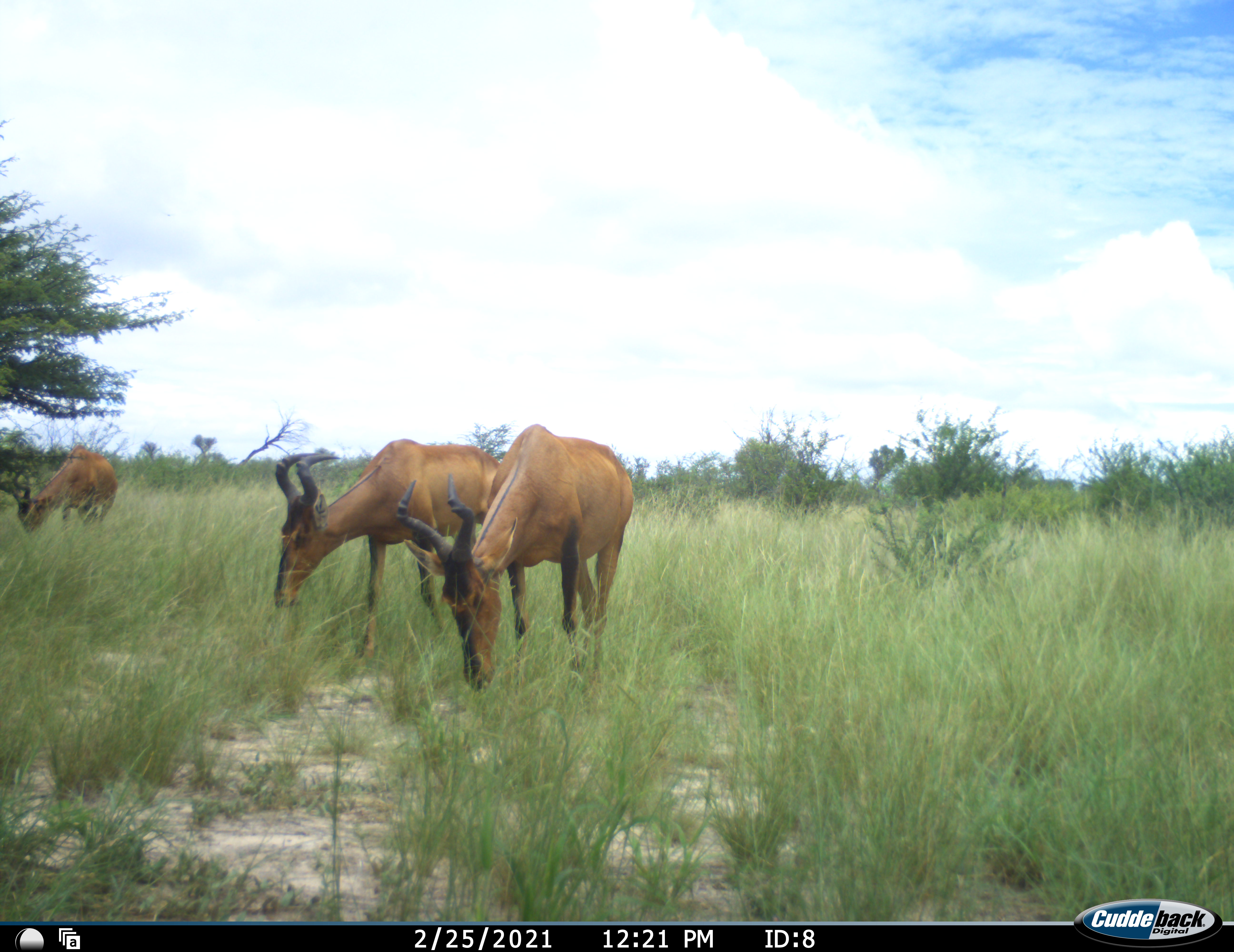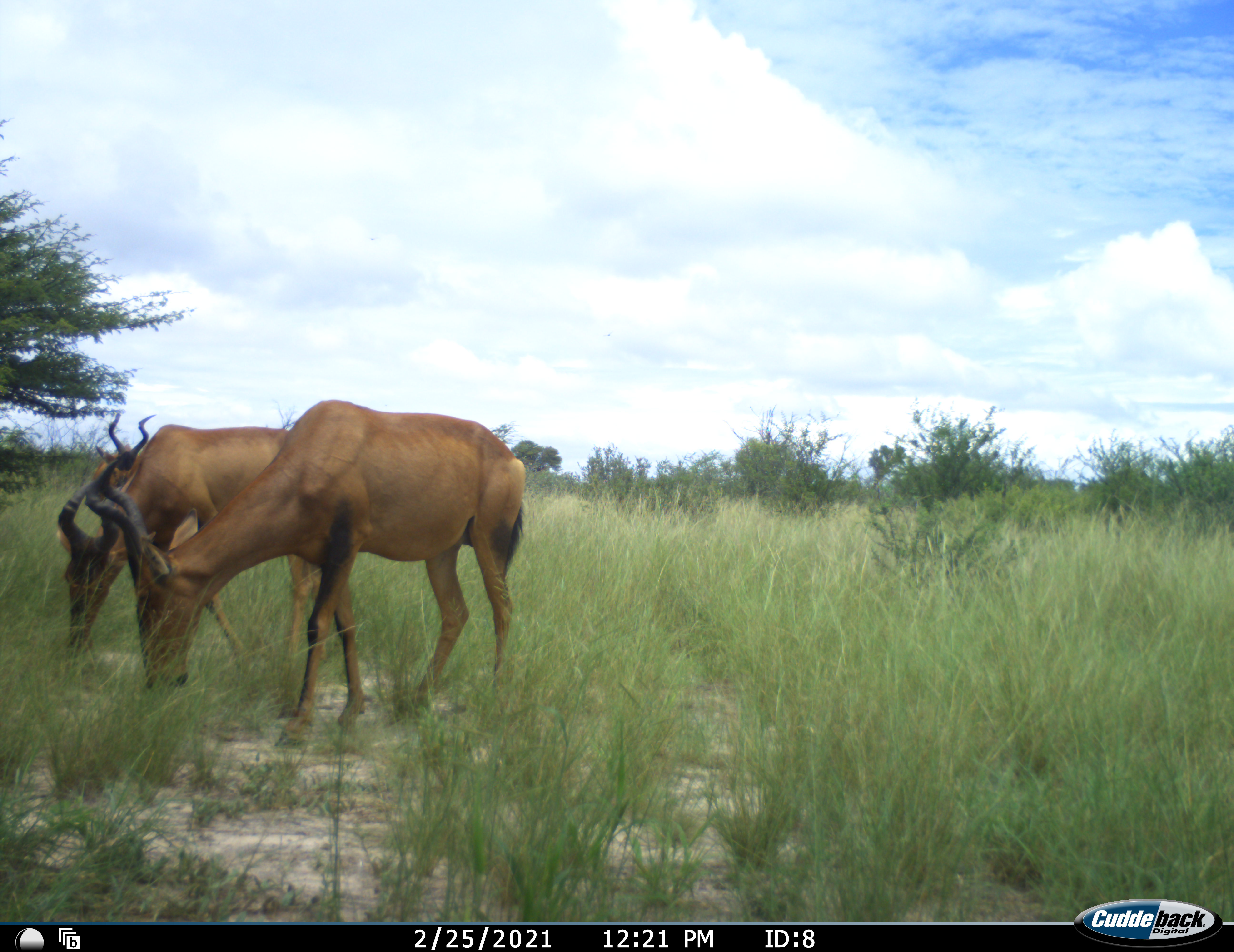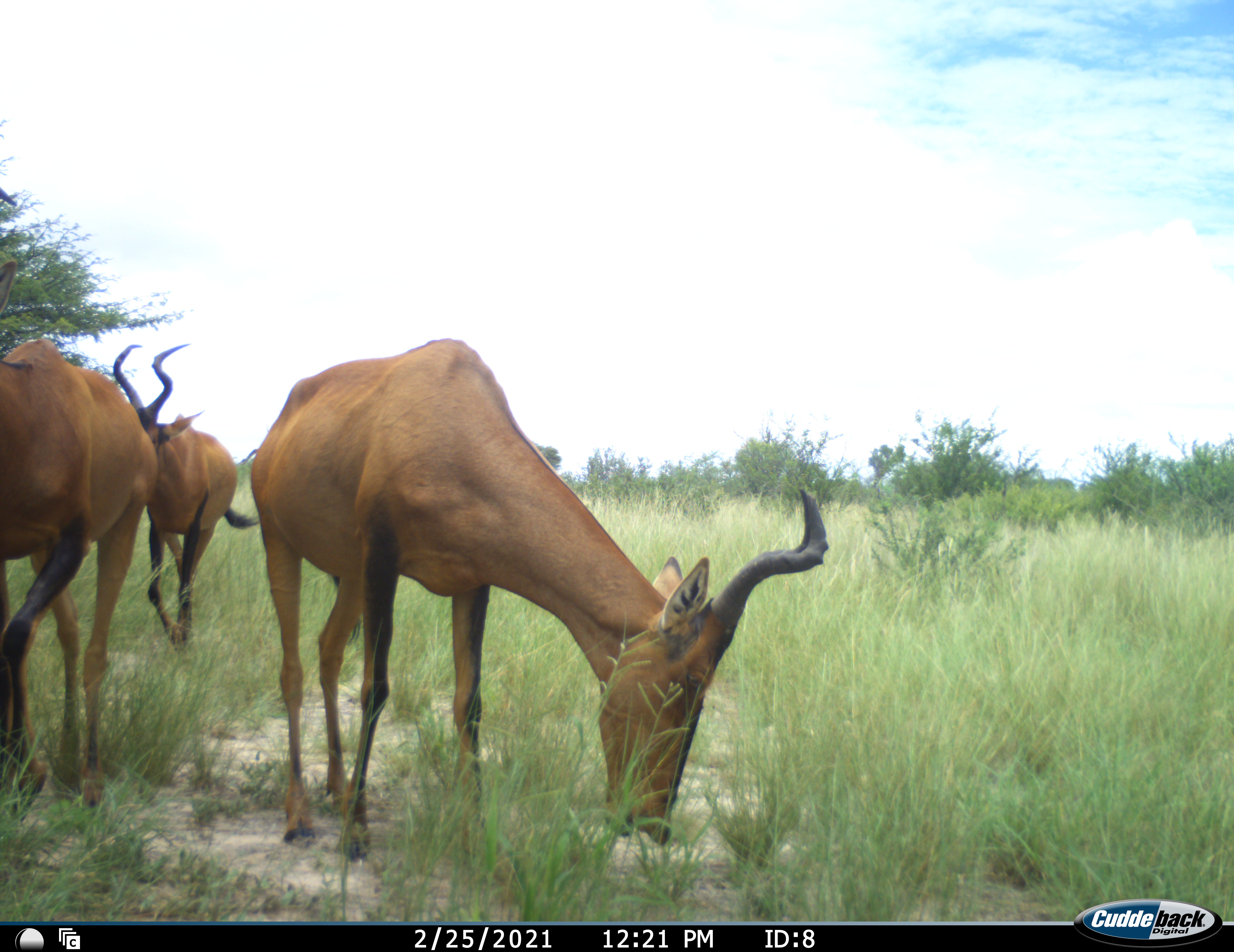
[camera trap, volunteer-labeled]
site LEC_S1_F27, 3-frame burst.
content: unidentified animal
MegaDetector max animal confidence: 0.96